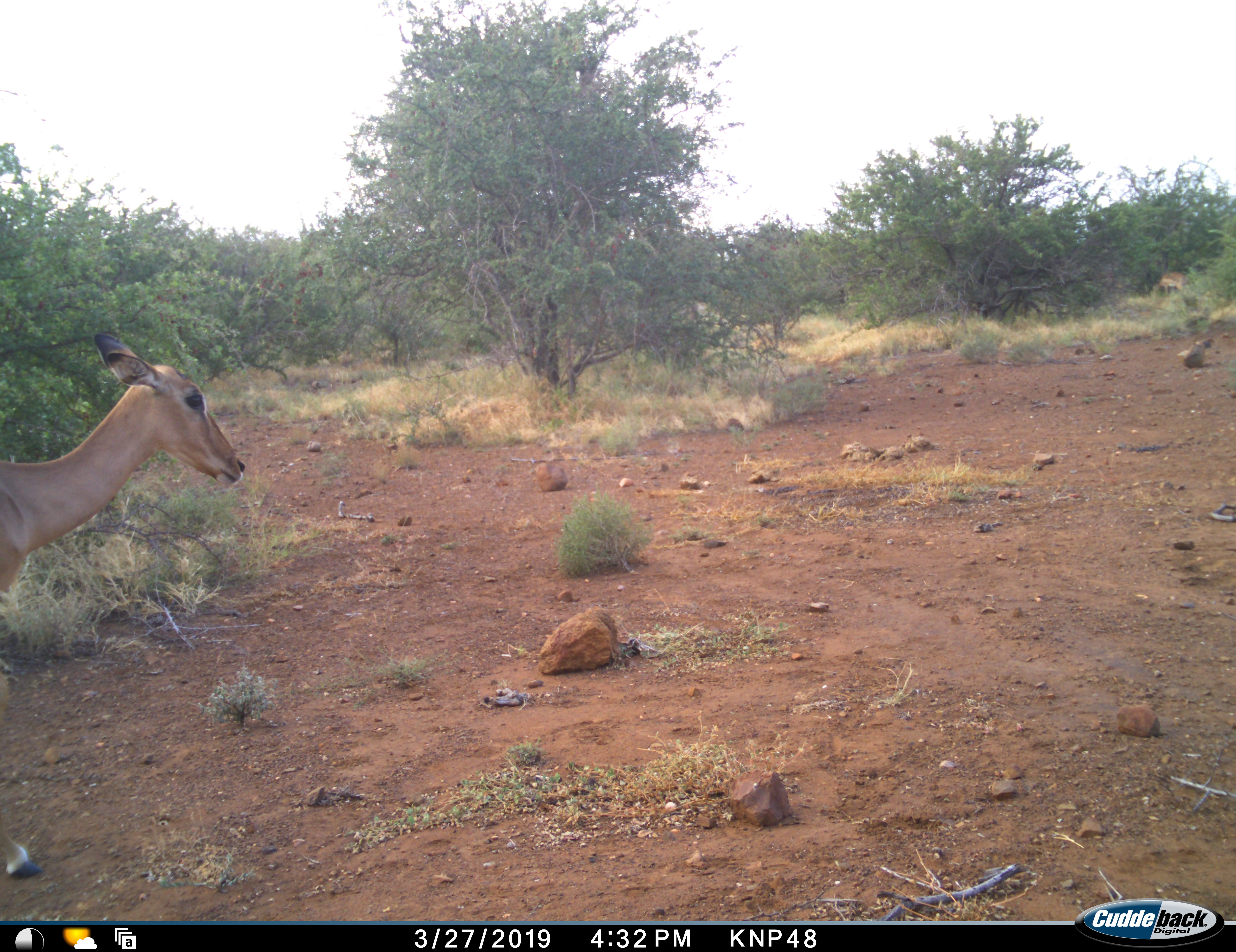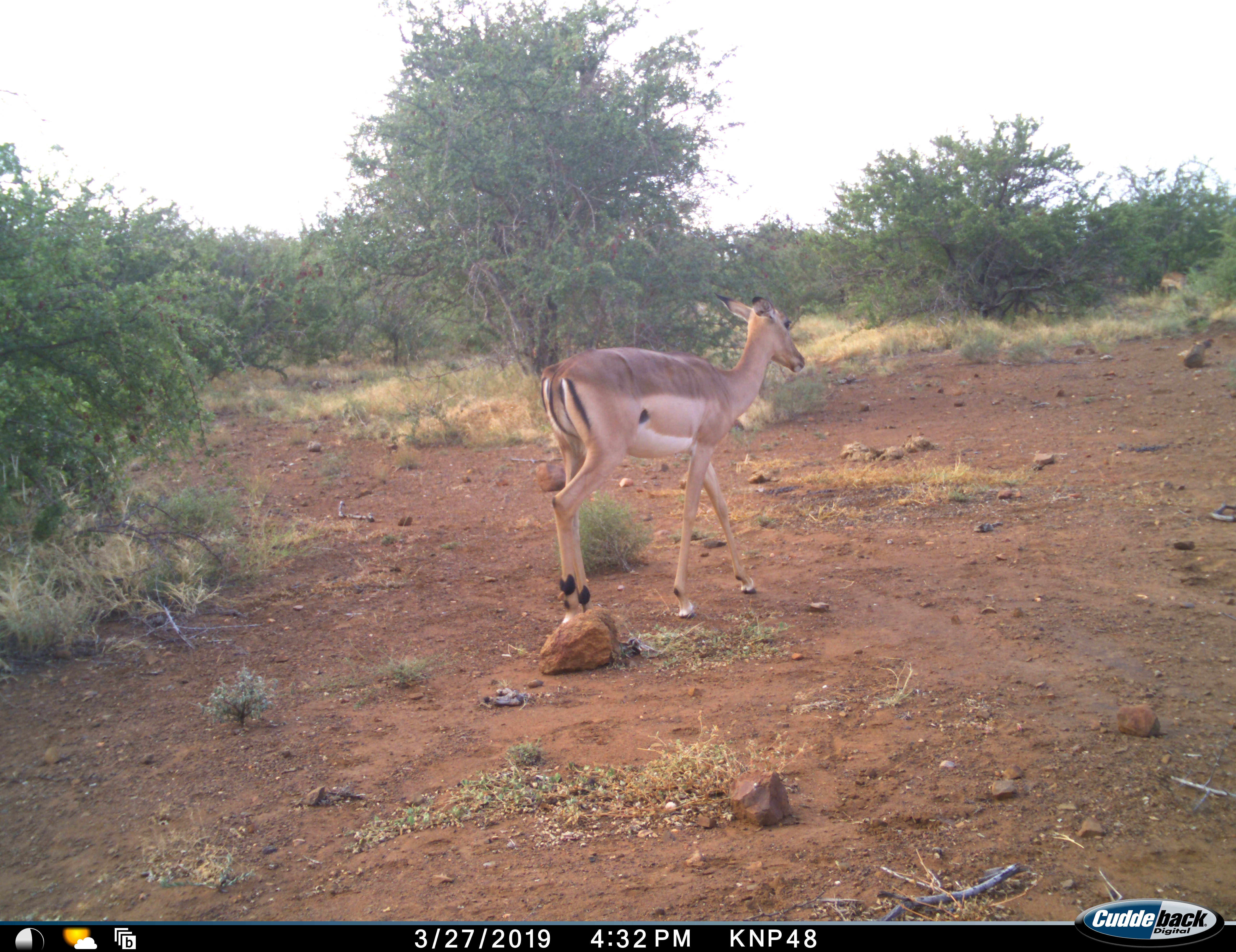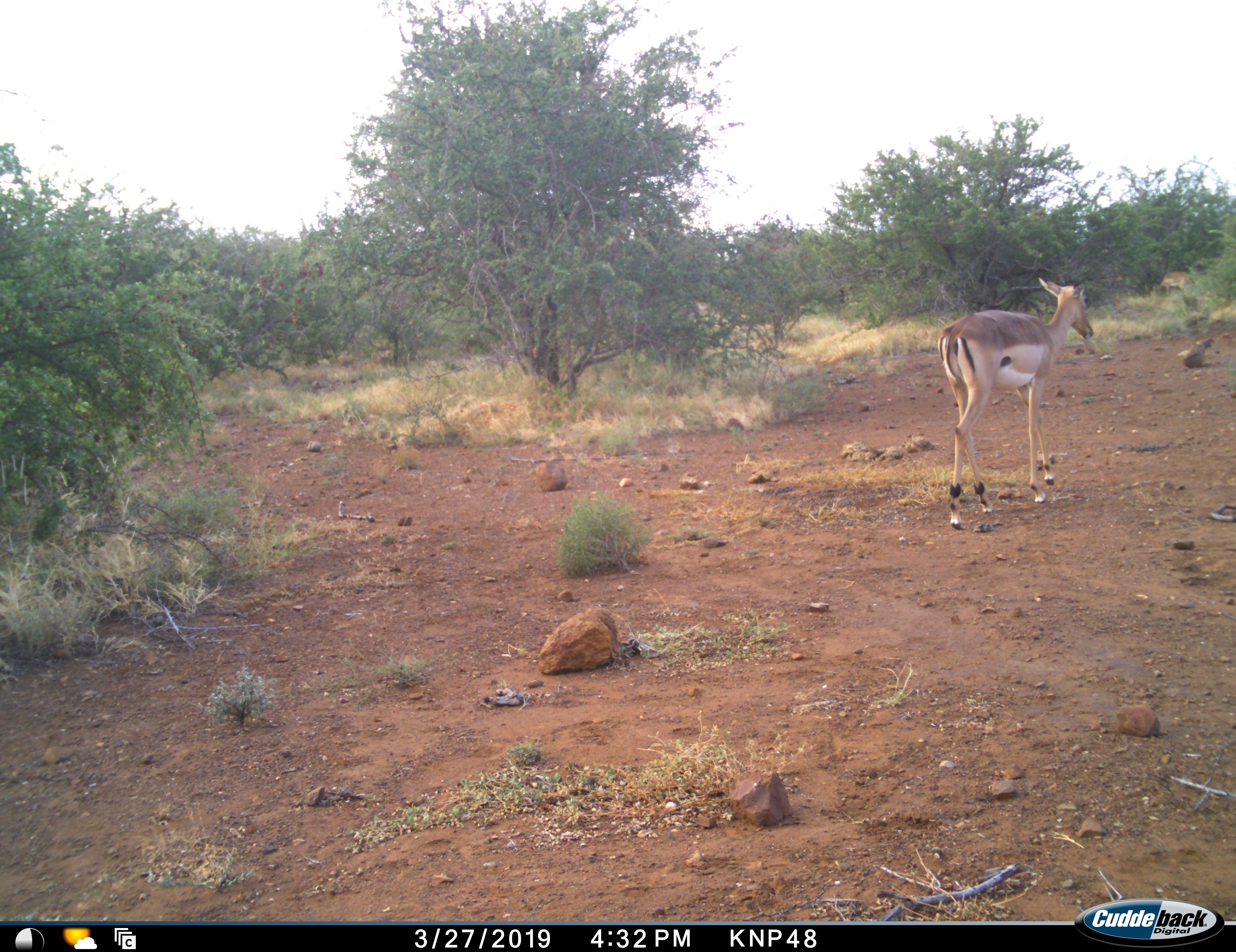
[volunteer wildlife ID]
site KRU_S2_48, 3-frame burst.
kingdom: Animalia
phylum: Chordata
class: Mammalia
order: Artiodactyla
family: Bovidae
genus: Aepyceros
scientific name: Aepyceros melampus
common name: impala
Impala (Aepyceros melampus), count 1. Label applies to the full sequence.